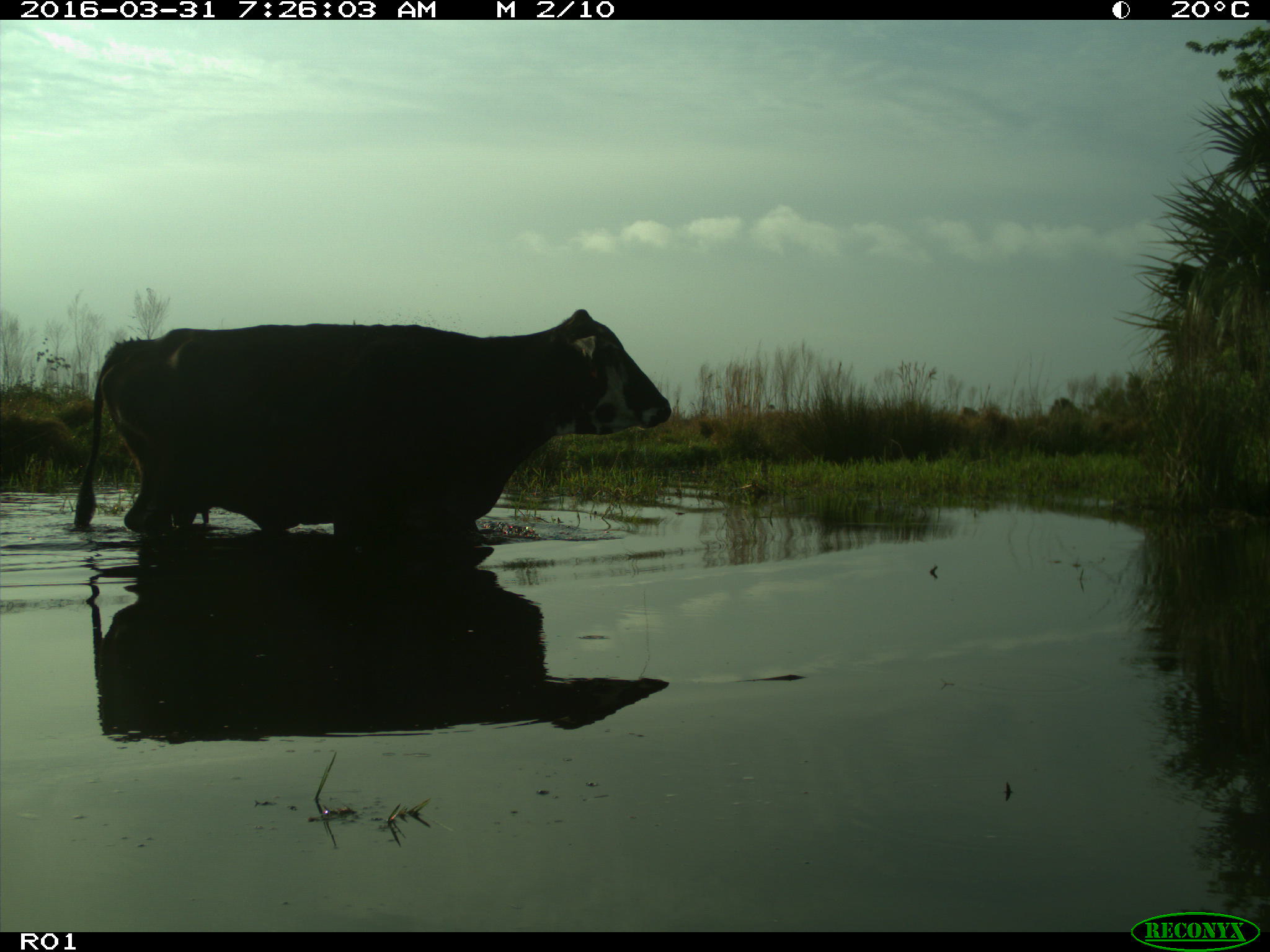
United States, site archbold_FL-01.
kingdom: Animalia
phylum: Chordata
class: Mammalia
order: Artiodactyla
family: Bovidae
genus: Bos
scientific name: Bos taurus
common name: domestic cow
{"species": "Bos taurus (domestic cow)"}